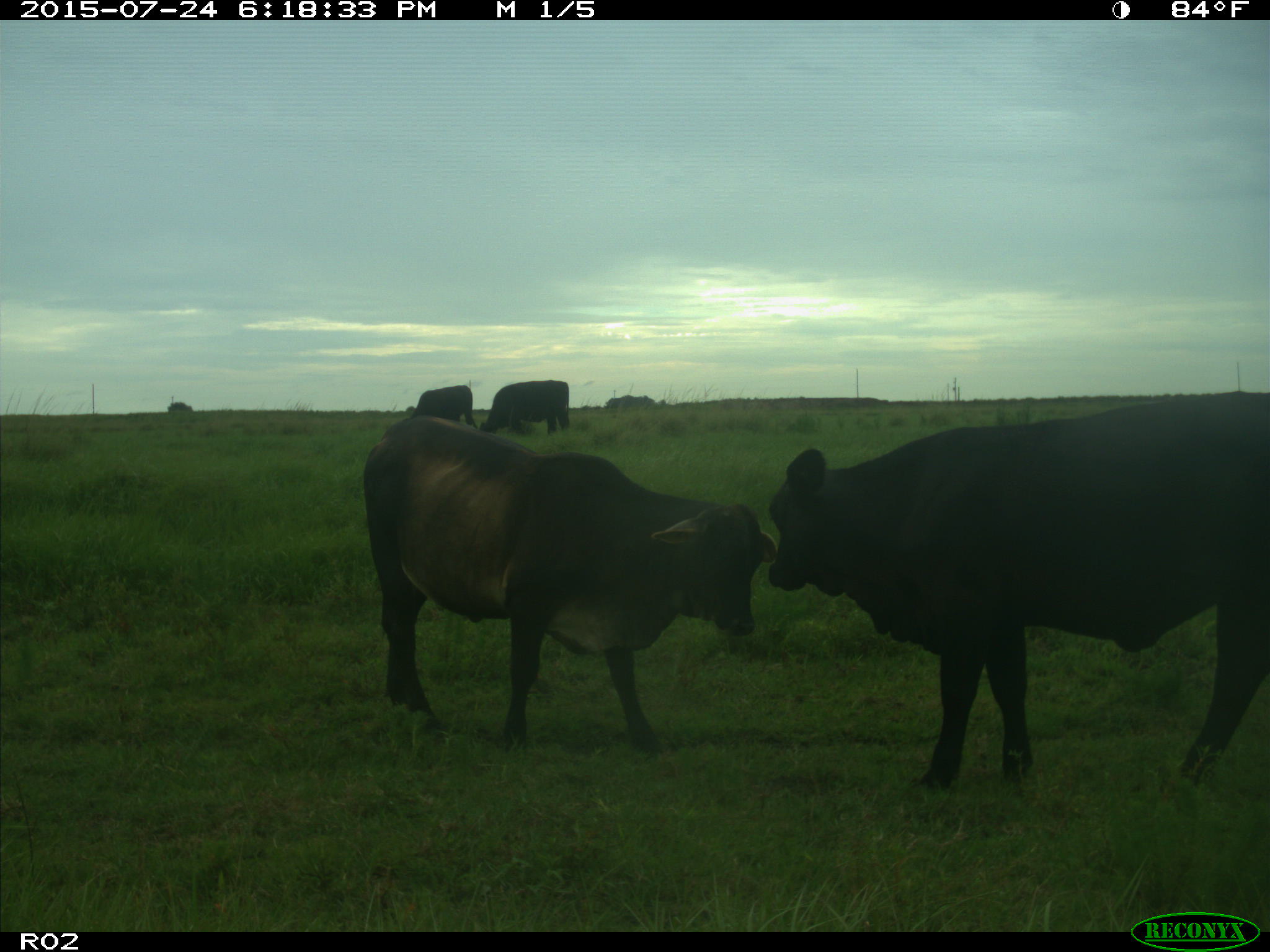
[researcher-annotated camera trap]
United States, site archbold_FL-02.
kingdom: Animalia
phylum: Chordata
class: Mammalia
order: Artiodactyla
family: Bovidae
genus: Bos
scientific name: Bos taurus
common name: domestic cow